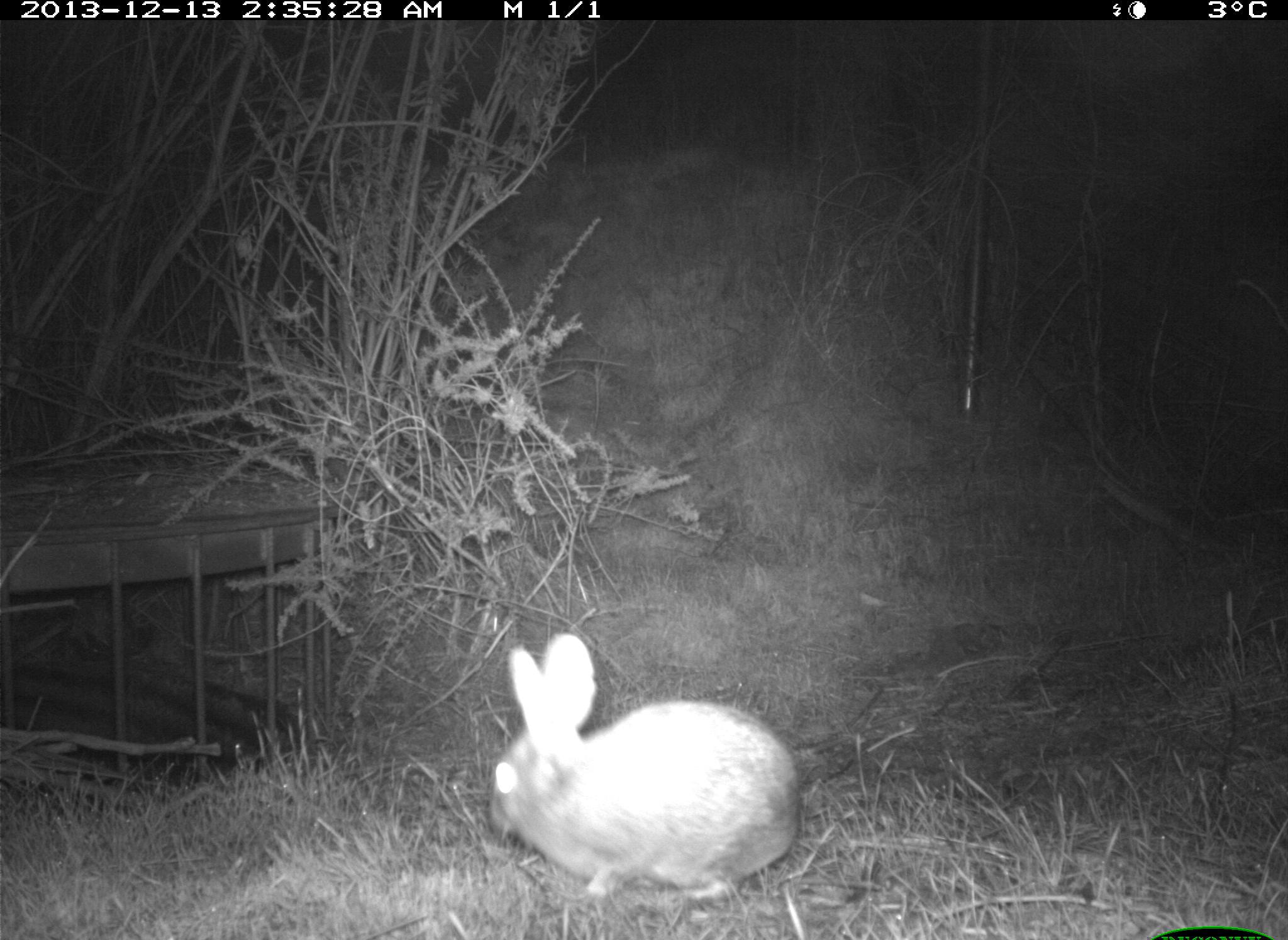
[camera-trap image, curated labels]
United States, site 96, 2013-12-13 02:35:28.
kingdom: Animalia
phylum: Chordata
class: Mammalia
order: Lagomorpha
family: Leporidae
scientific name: Leporidae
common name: rabbits and hares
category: rabbit